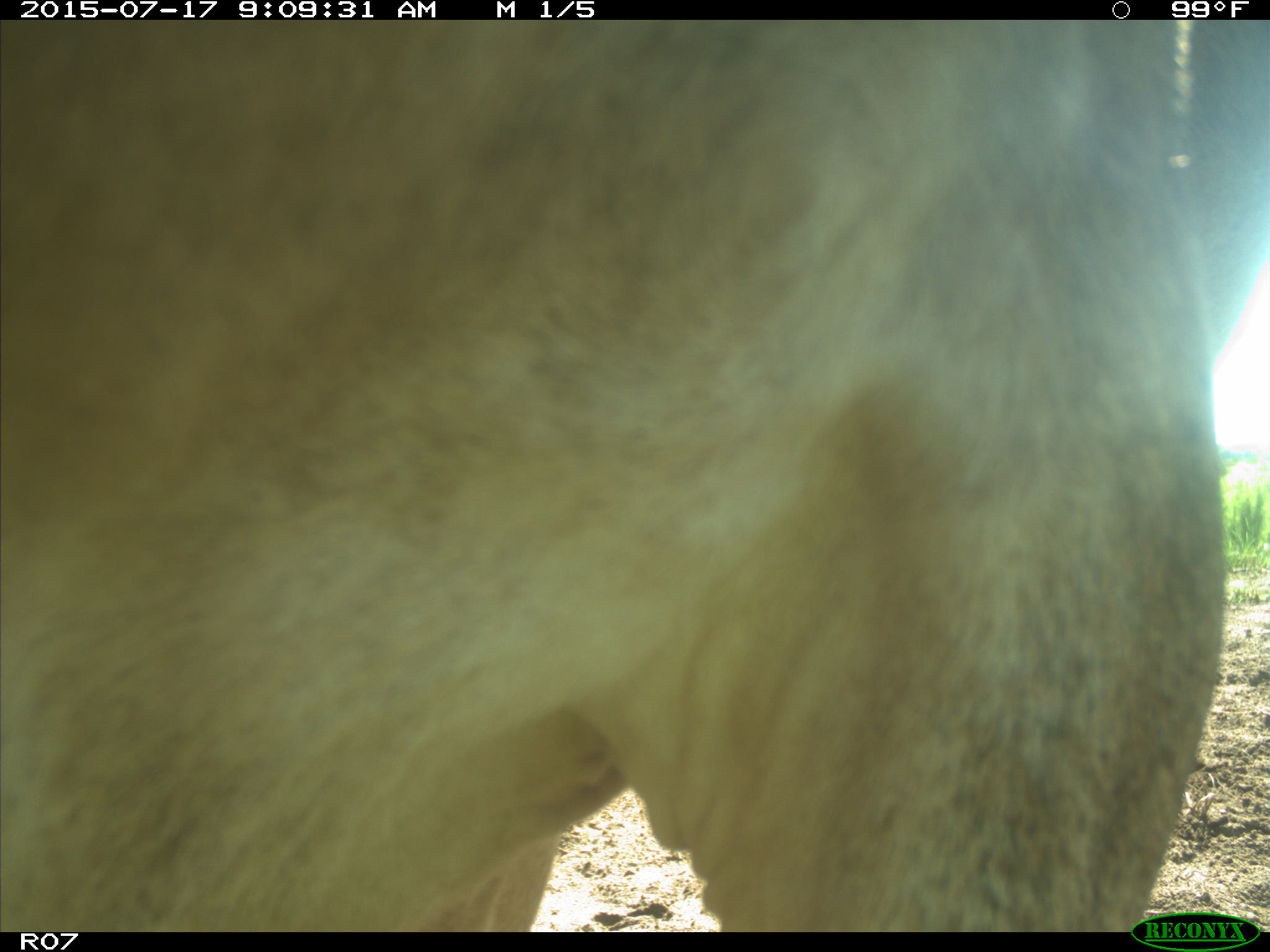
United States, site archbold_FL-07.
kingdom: Animalia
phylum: Chordata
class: Mammalia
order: Artiodactyla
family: Bovidae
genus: Bos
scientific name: Bos taurus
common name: domestic cow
Bos taurus (domestic cow).